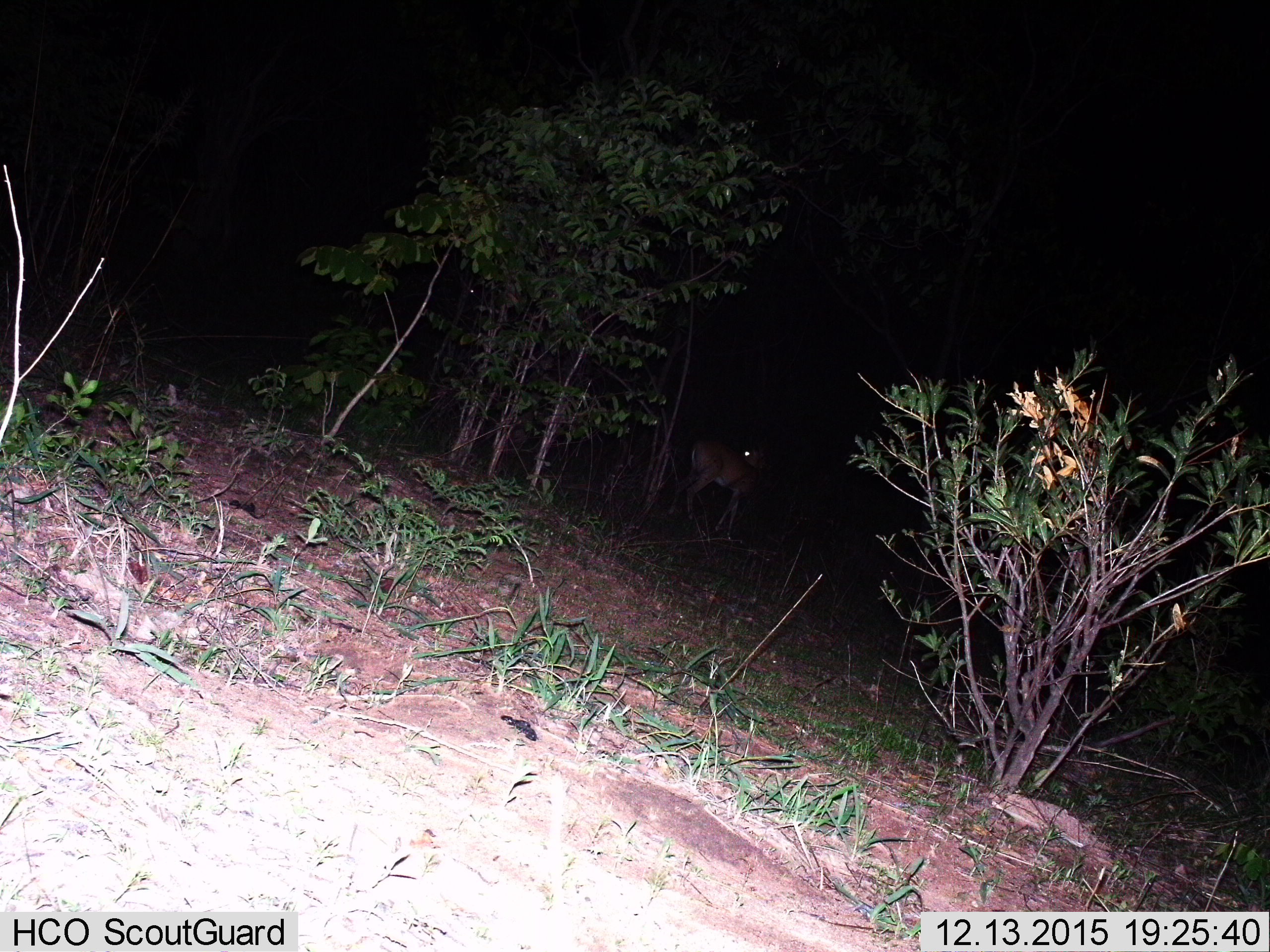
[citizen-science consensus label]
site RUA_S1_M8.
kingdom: Animalia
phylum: Chordata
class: Mammalia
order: Artiodactyla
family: Bovidae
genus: Aepyceros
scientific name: Aepyceros melampus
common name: impala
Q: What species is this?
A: Impala (Aepyceros melampus).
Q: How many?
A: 1.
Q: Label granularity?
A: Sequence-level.